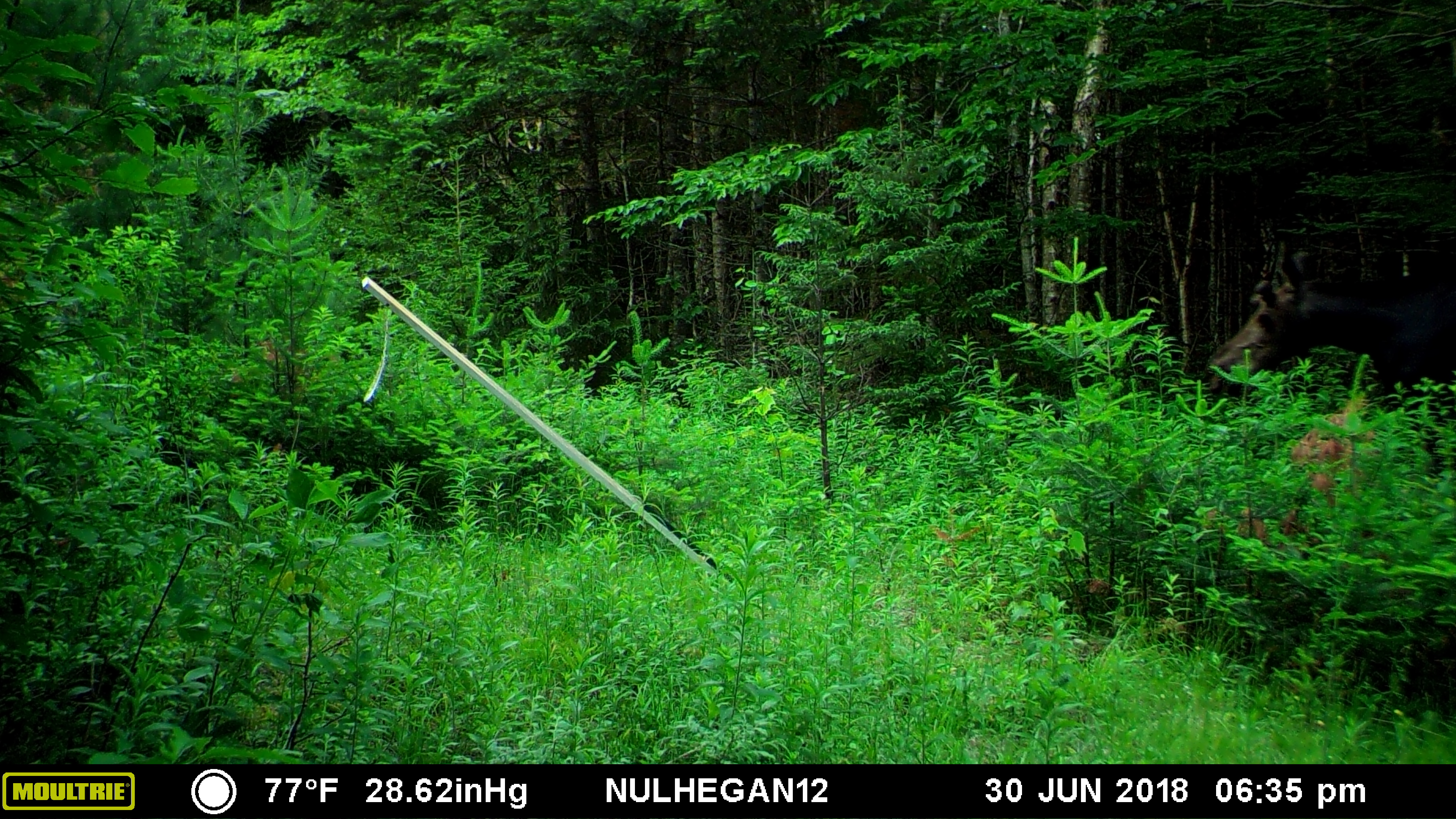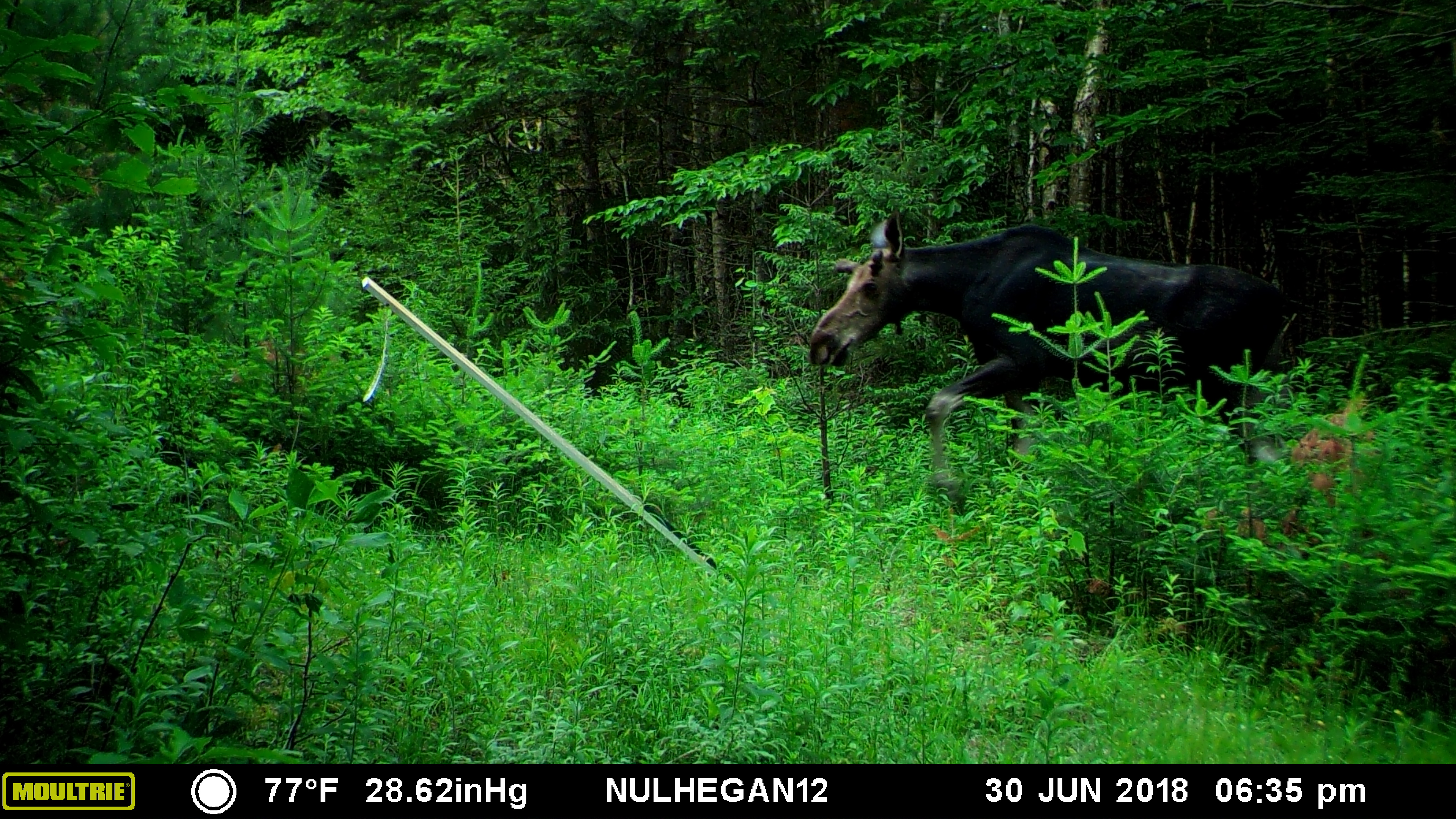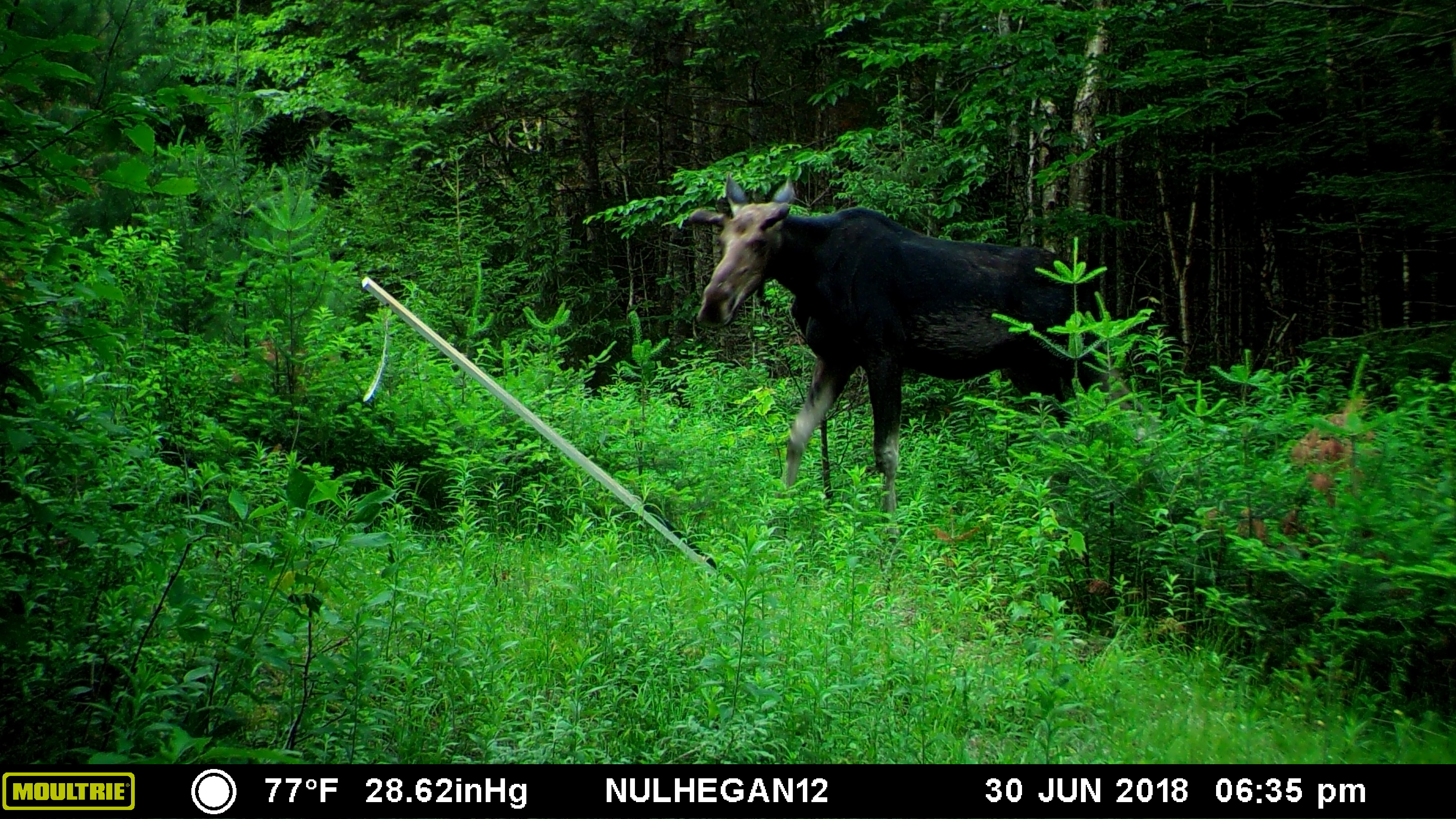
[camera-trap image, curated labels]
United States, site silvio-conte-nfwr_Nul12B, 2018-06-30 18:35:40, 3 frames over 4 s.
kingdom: Animalia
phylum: Chordata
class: Mammalia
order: Artiodactyla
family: Cervidae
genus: Alces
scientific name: Alces alces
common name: moose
Moose (Alces alces).